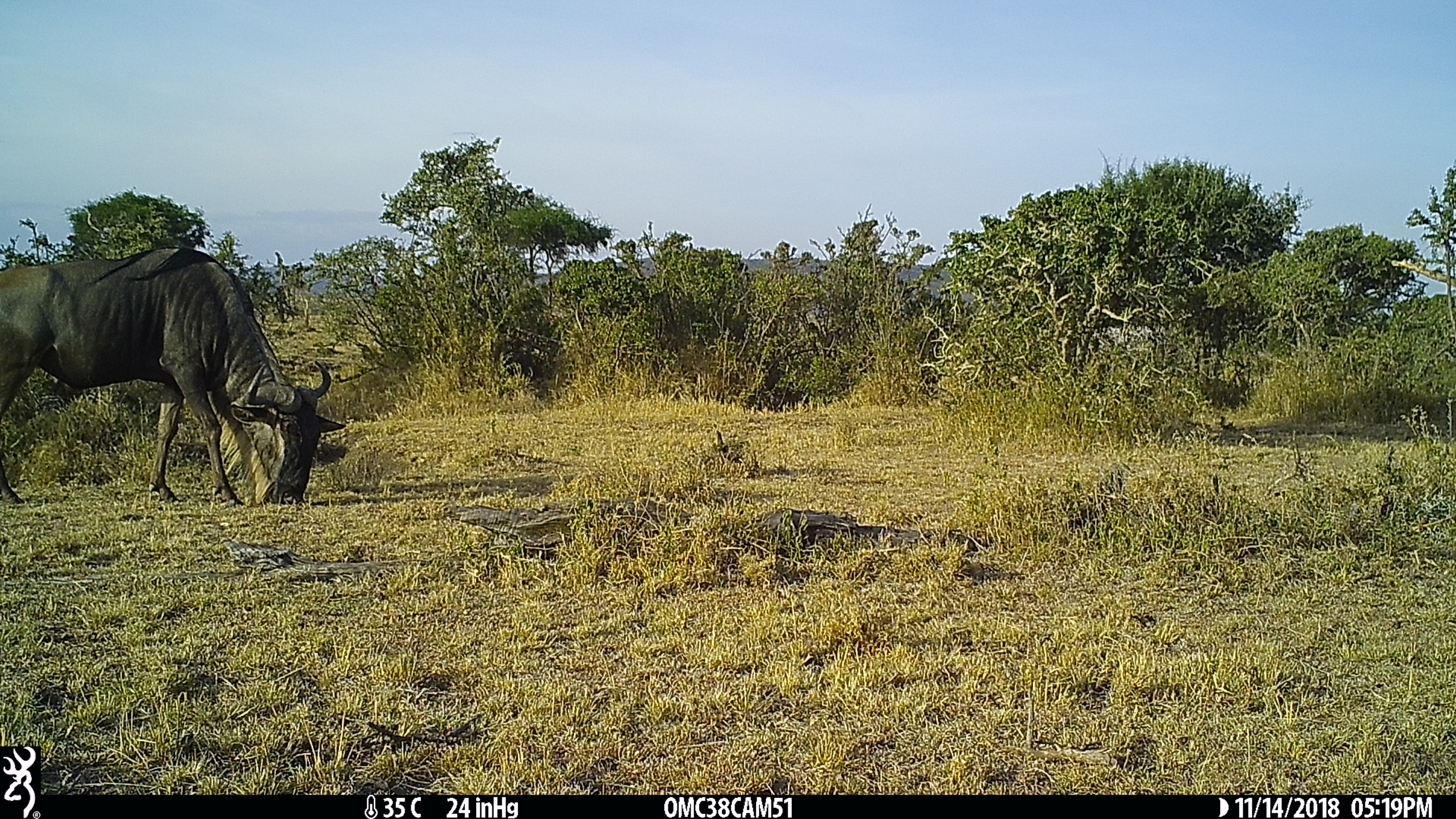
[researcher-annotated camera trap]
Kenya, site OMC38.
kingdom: Animalia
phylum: Chordata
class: Mammalia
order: Artiodactyla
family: Bovidae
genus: Connochaetes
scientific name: Connochaetes taurinus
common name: blue wildebeest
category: wildebeest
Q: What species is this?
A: Wildebeest (blue wildebeest) (Connochaetes taurinus).